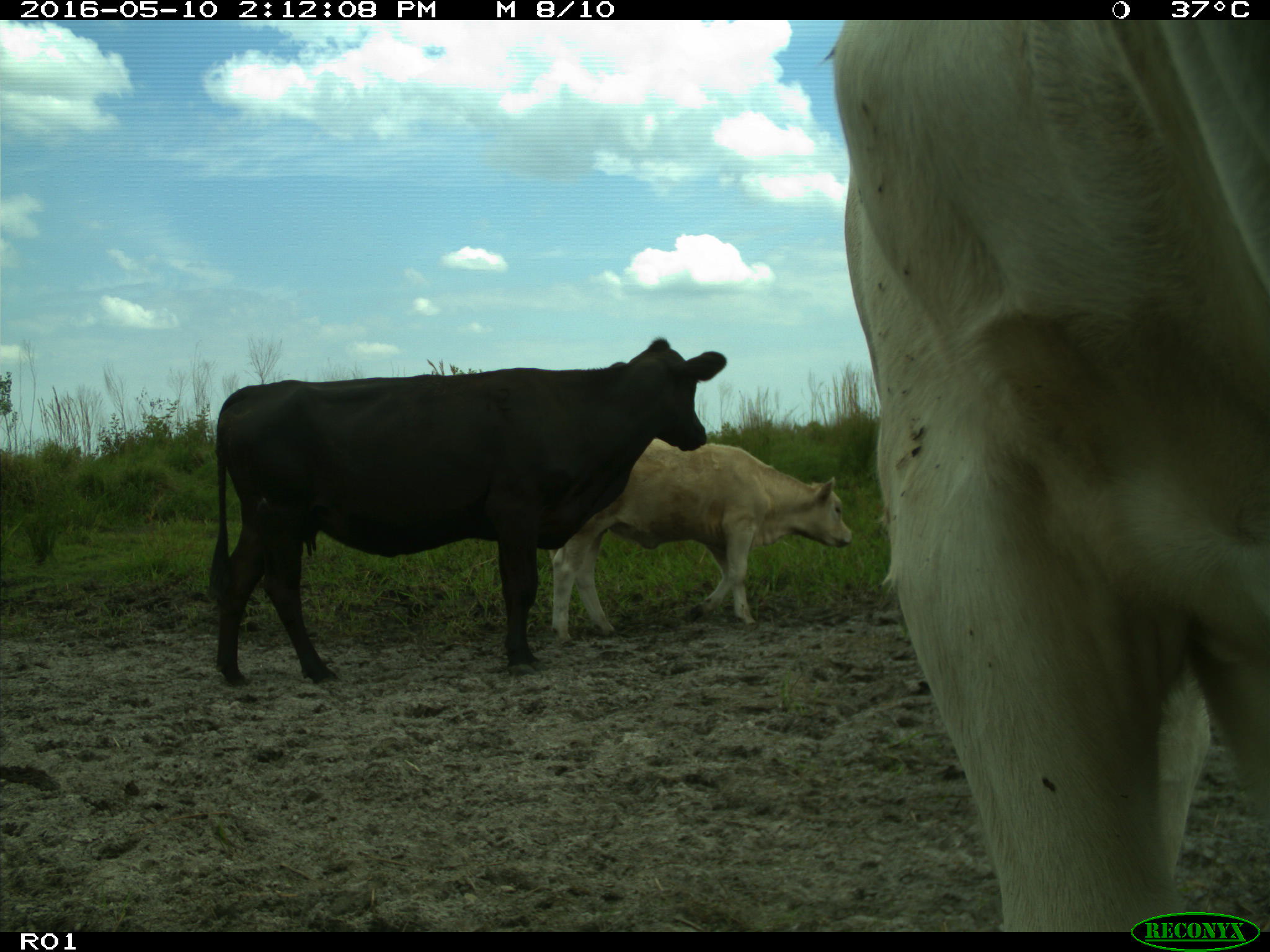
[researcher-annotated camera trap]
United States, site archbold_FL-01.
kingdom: Animalia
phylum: Chordata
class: Mammalia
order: Artiodactyla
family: Bovidae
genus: Bos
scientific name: Bos taurus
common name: domestic cow